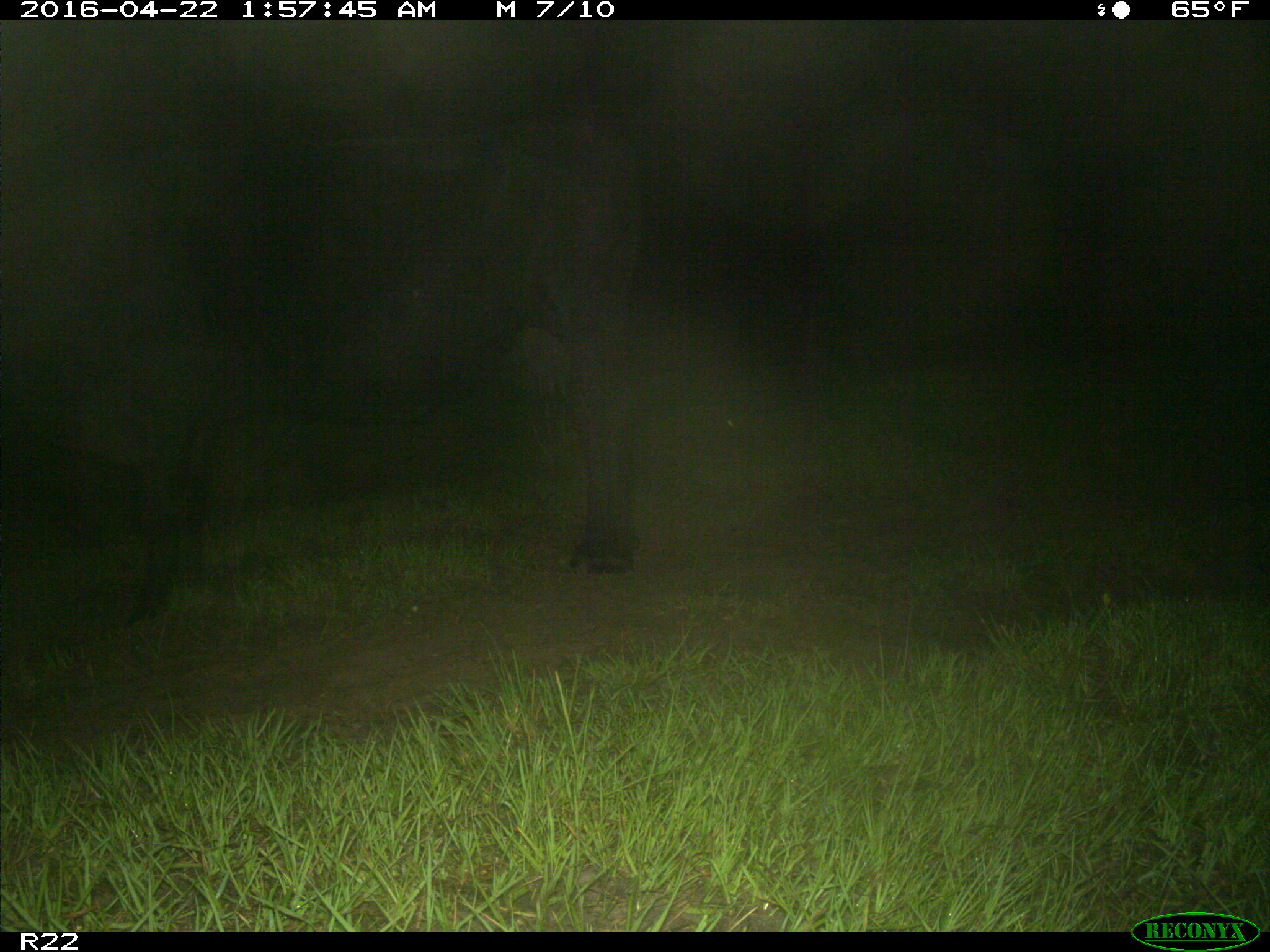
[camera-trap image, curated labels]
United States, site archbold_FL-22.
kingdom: Animalia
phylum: Chordata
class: Mammalia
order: Artiodactyla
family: Bovidae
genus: Bos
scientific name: Bos taurus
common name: domestic cow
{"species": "Bos taurus (domestic cow)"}